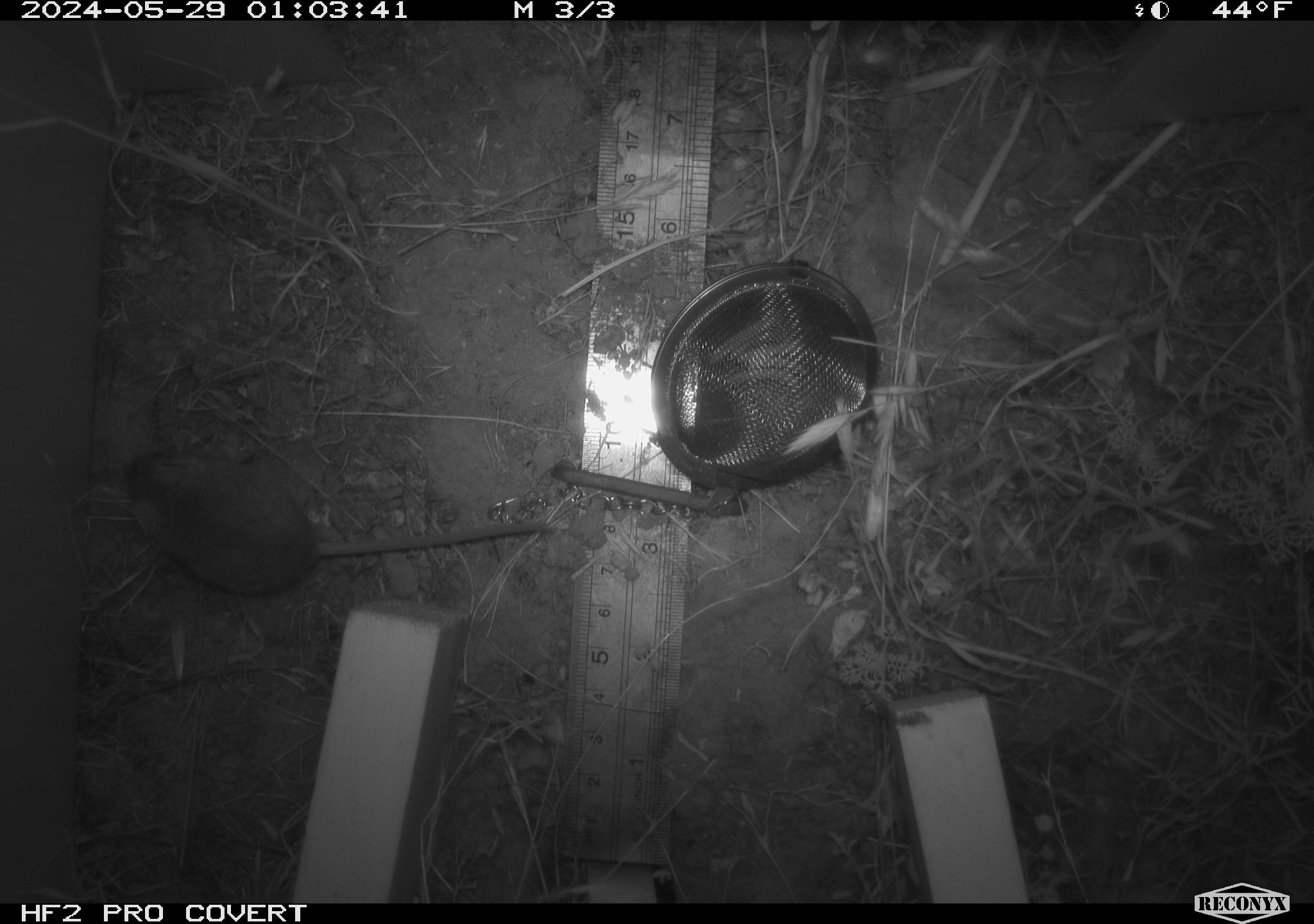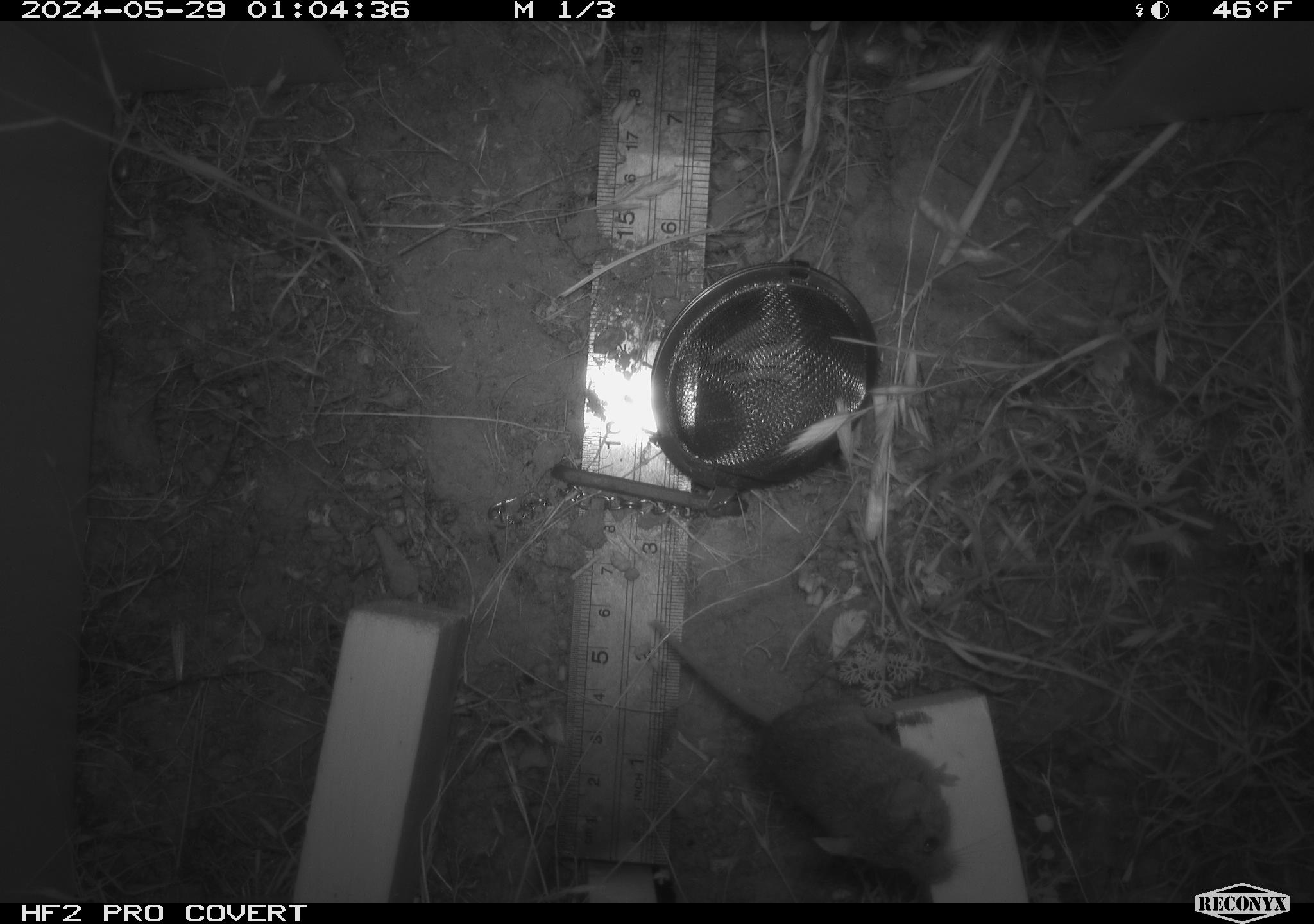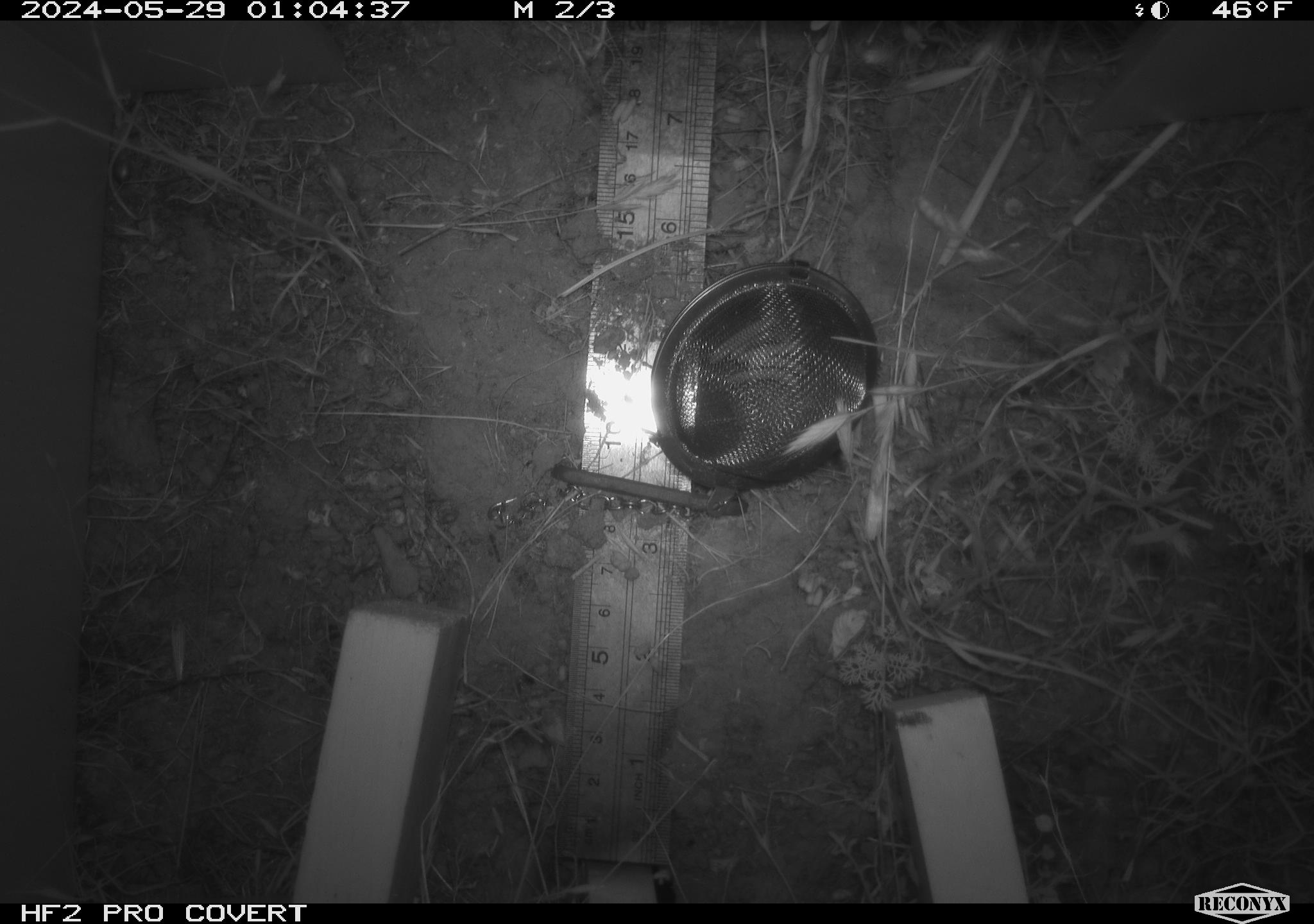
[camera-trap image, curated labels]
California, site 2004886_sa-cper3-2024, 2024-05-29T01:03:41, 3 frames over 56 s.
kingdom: Animalia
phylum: Chordata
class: Mammalia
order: Rodentia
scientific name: Rodentia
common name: rodent